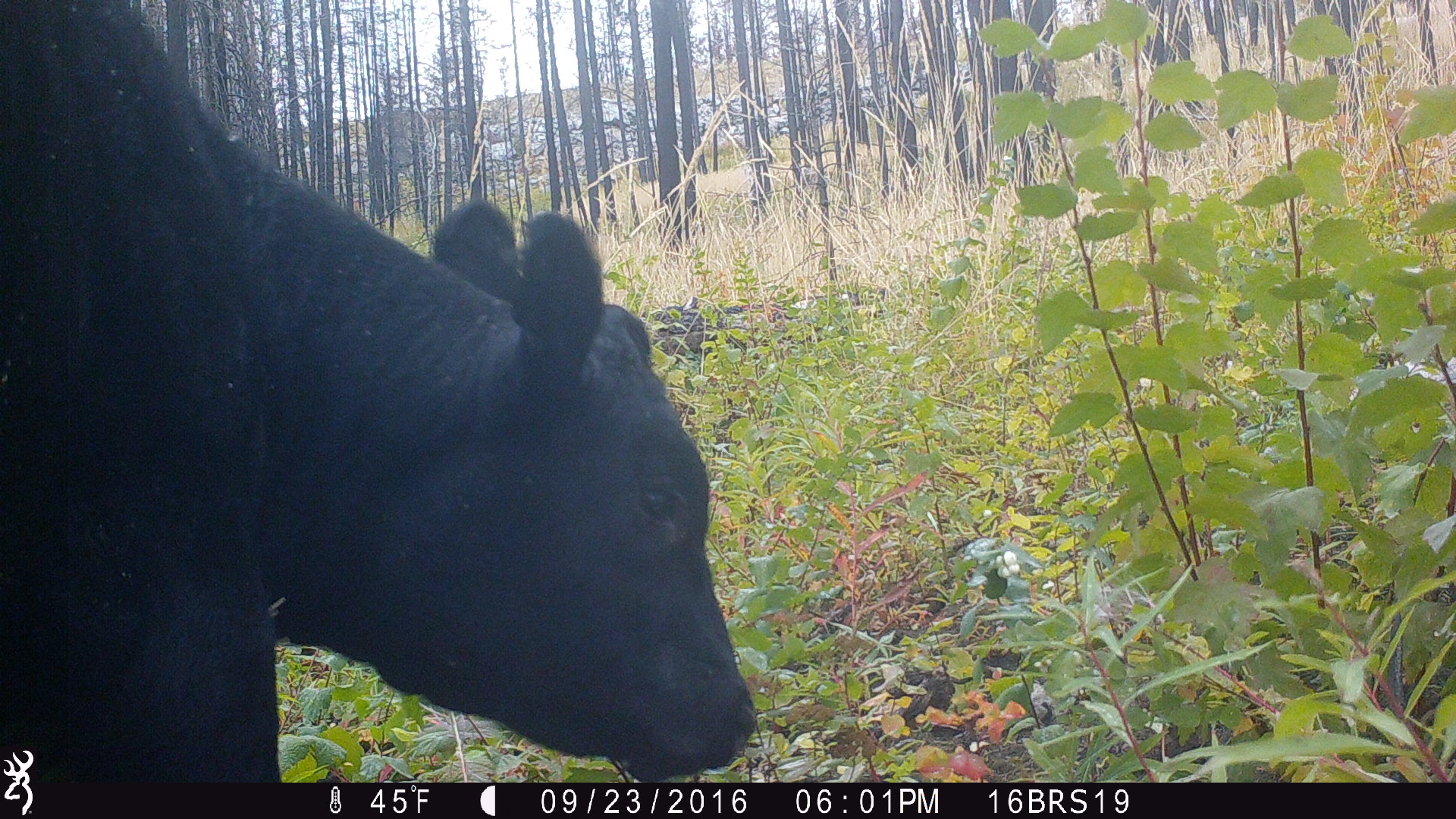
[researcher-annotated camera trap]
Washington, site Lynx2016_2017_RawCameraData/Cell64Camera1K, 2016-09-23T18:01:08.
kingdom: Animalia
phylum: Chordata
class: Mammalia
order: Artiodactyla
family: Bovidae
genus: Bos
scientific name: Bos taurus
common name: domestic cattle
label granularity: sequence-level